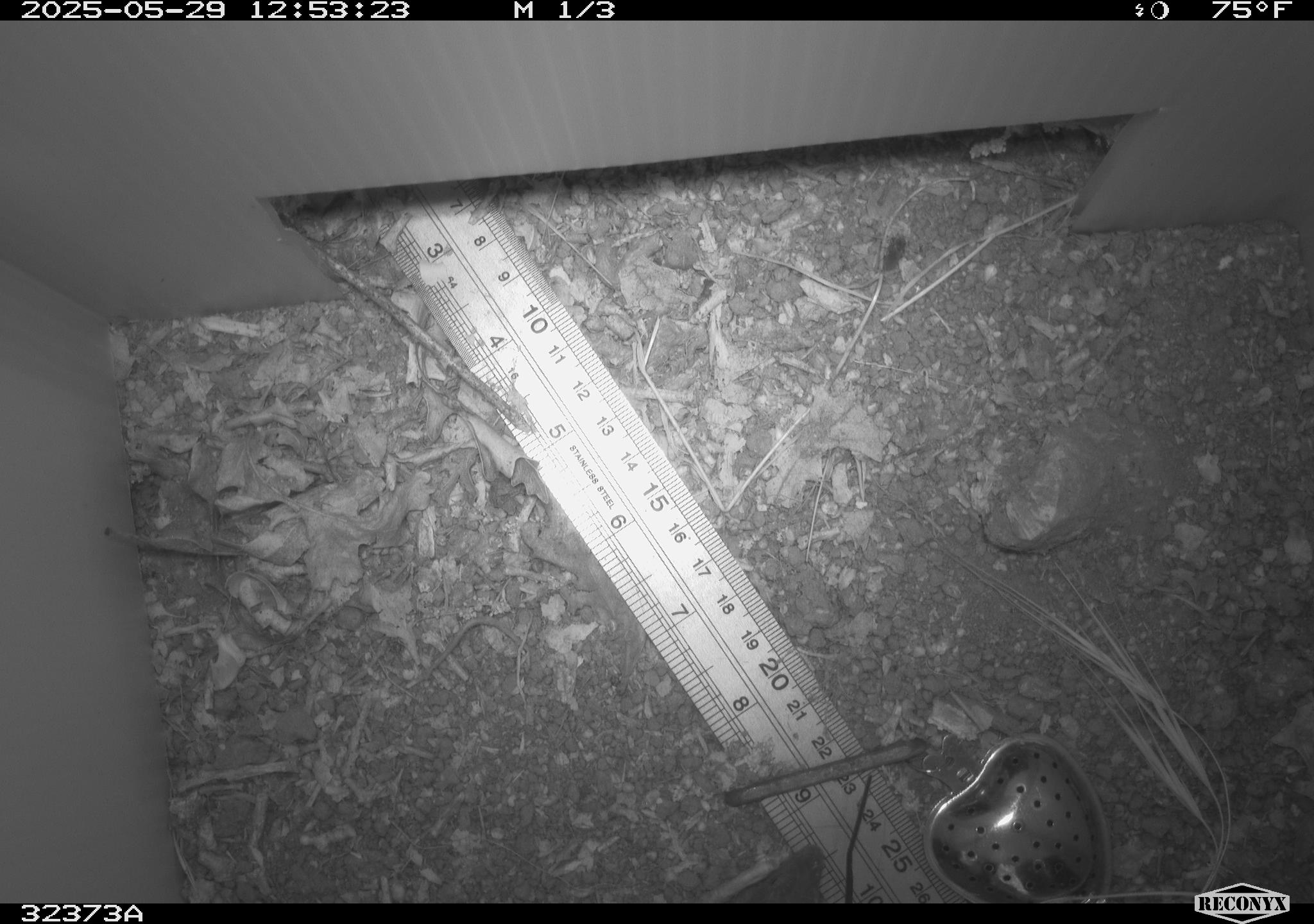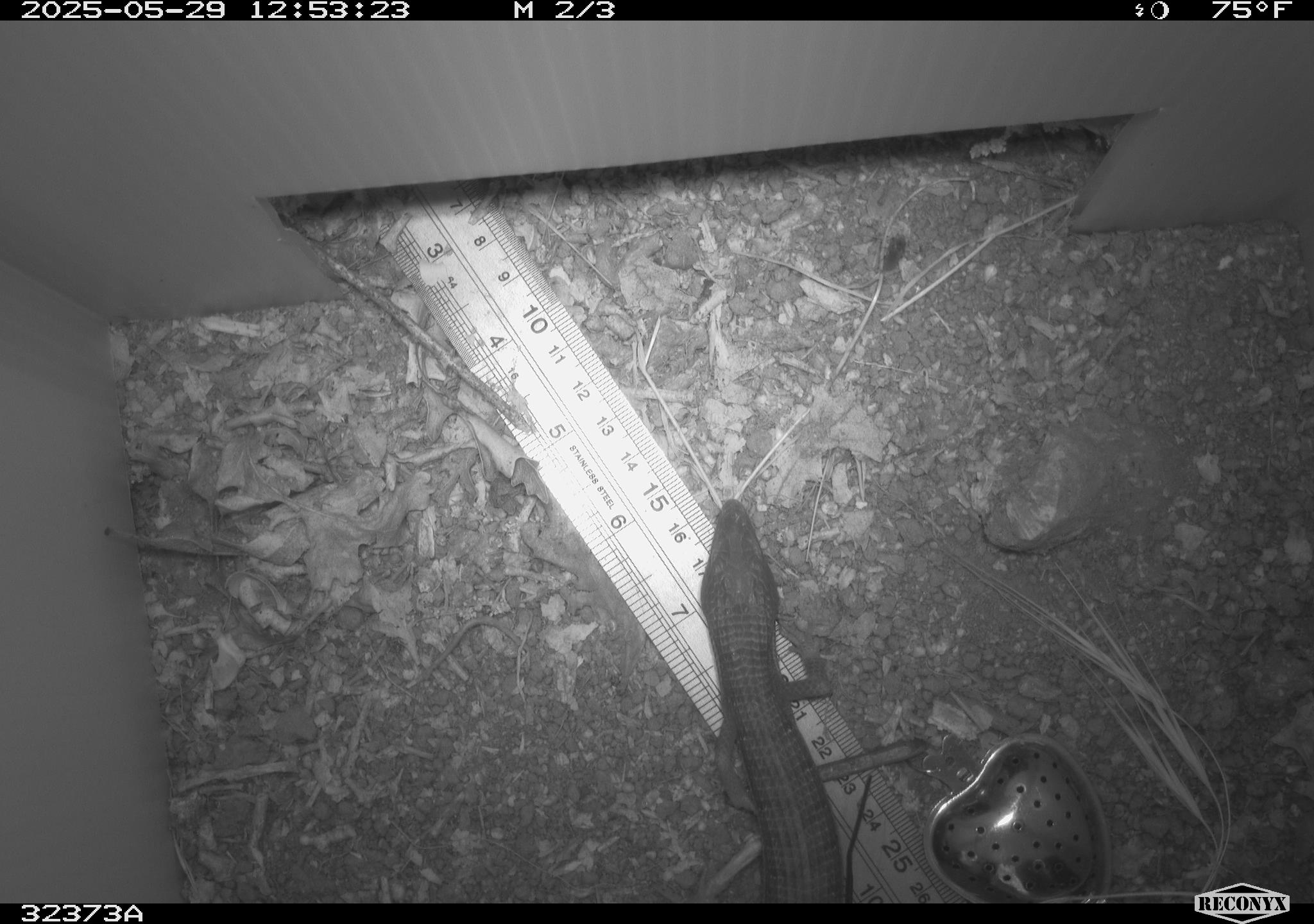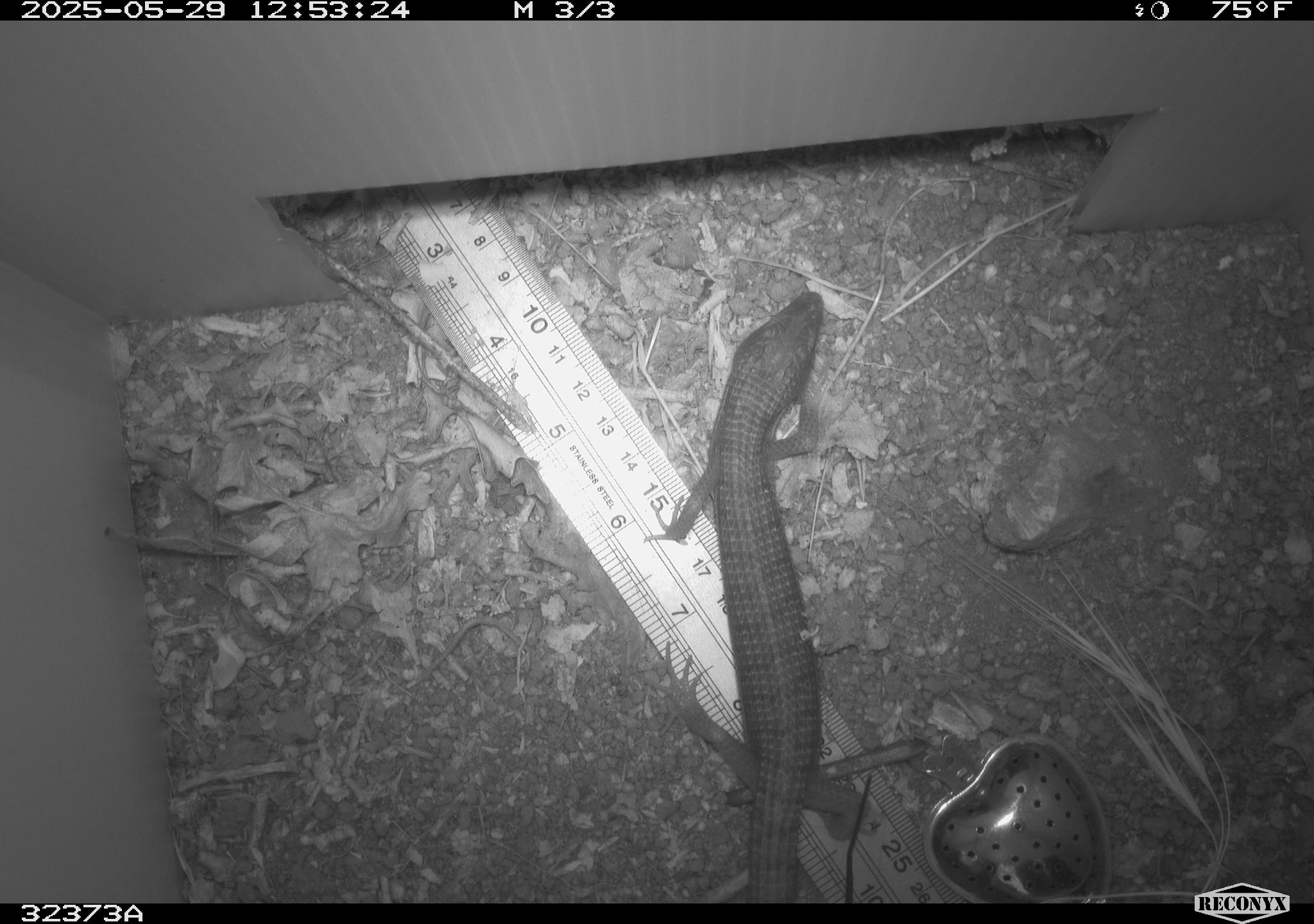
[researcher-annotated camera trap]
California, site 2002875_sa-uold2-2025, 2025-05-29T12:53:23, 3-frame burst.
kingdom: Animalia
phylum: Chordata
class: Reptilia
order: Squamata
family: Anguidae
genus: Elgaria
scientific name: Elgaria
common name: alligator lizards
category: elgaria species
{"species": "elgaria species (alligator lizards) (Elgaria)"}